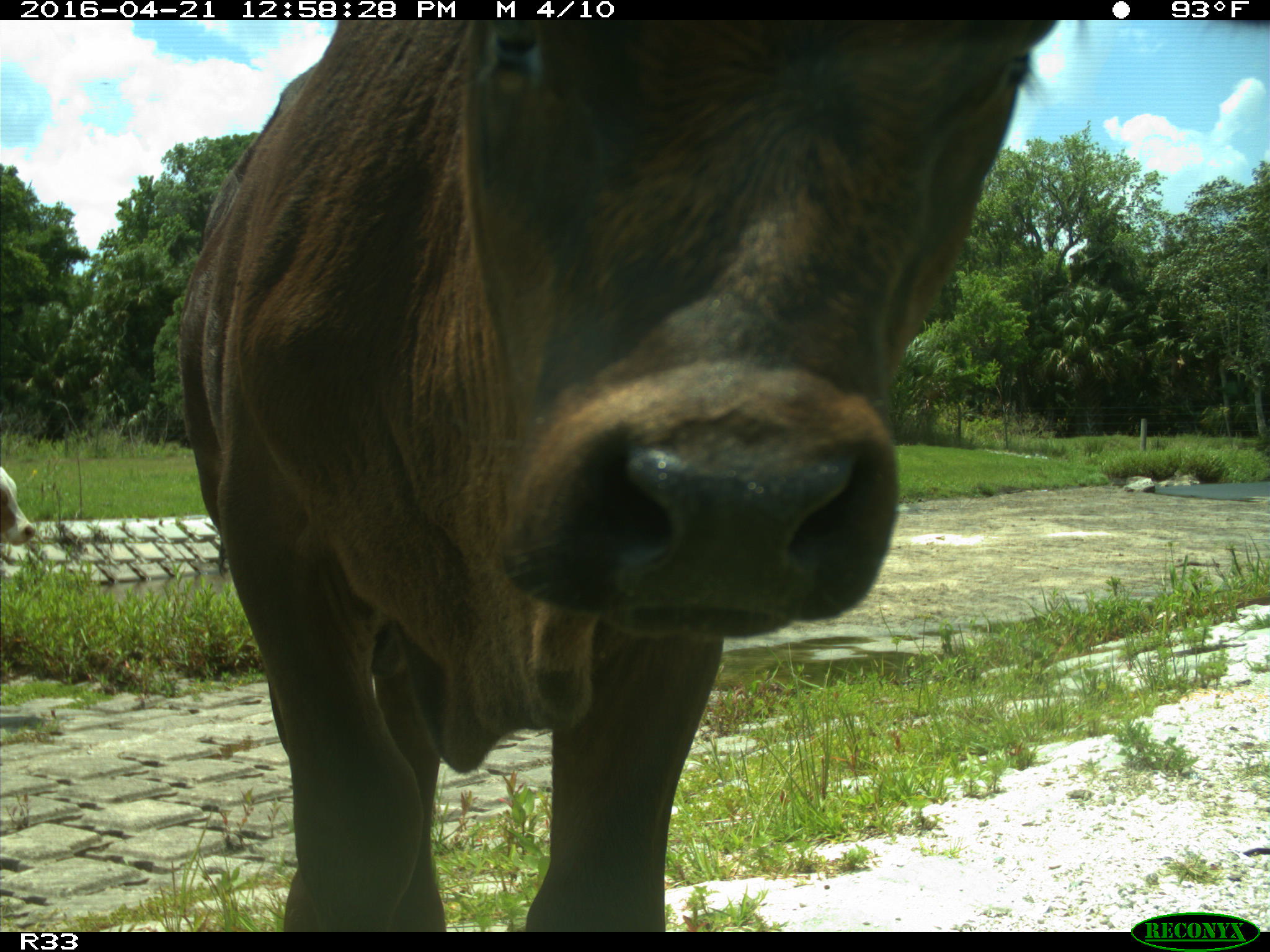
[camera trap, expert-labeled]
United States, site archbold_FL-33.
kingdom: Animalia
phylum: Chordata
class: Mammalia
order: Artiodactyla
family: Bovidae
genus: Bos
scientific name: Bos taurus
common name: domestic cow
Bos taurus (domestic cow).